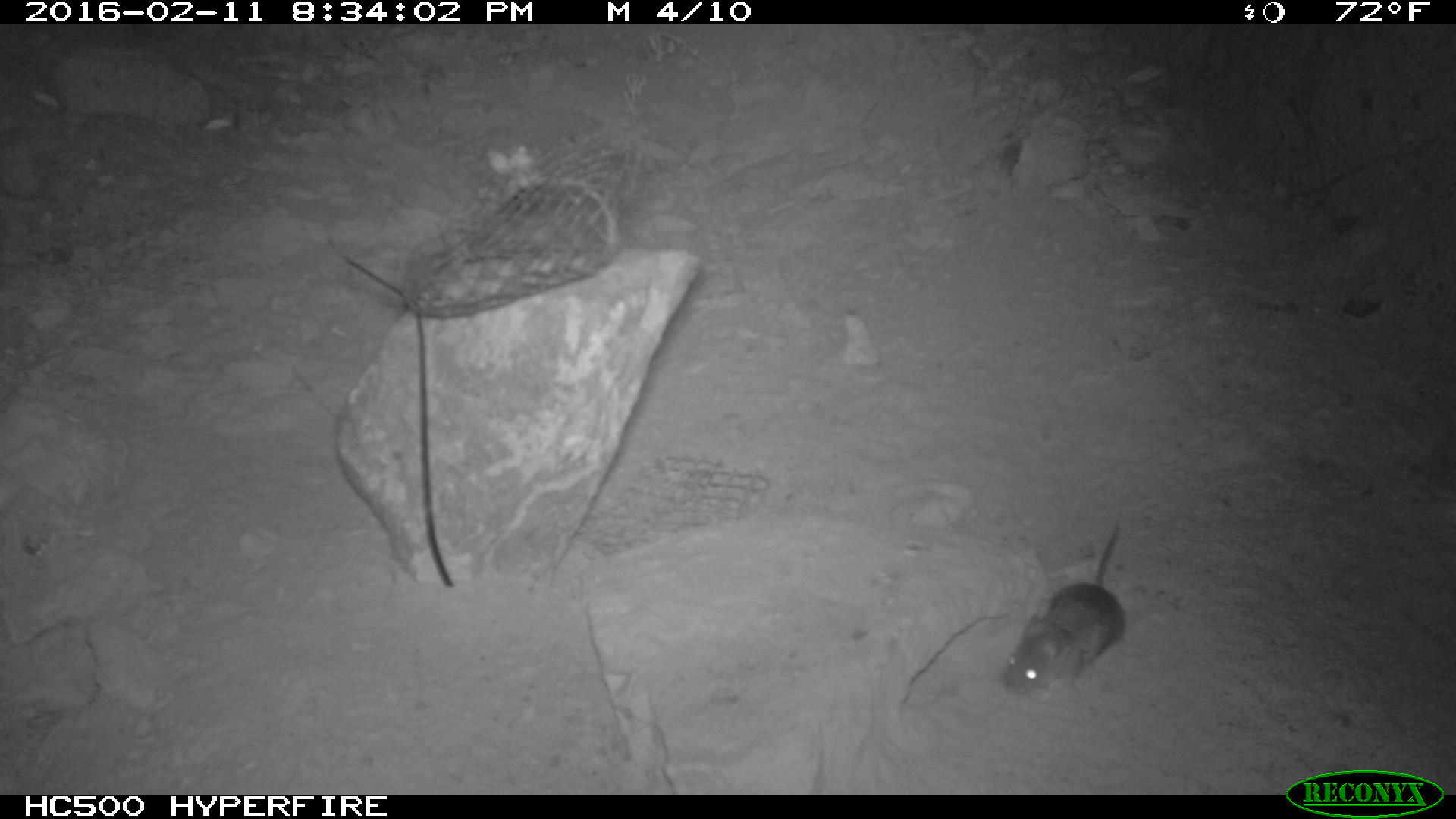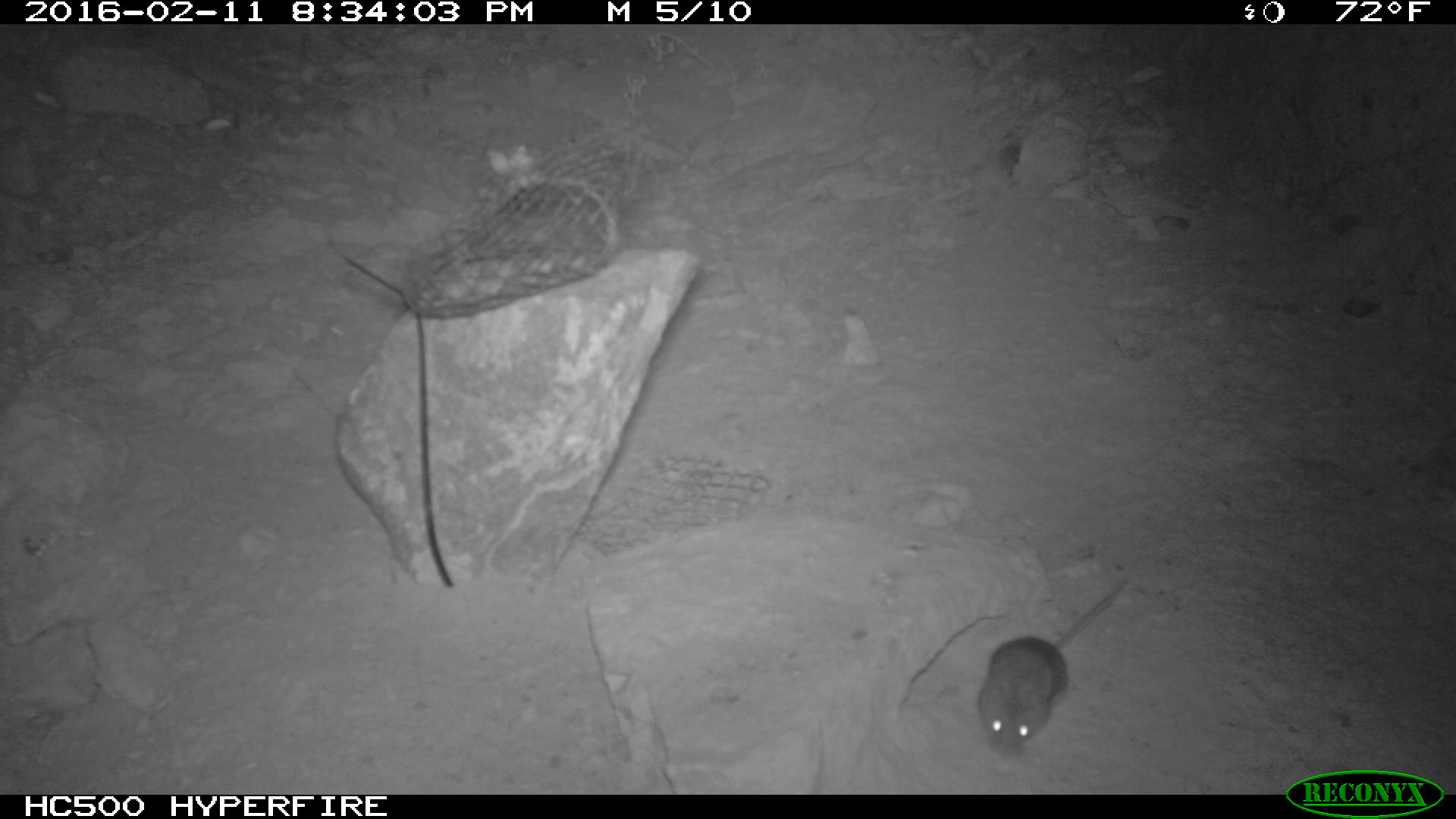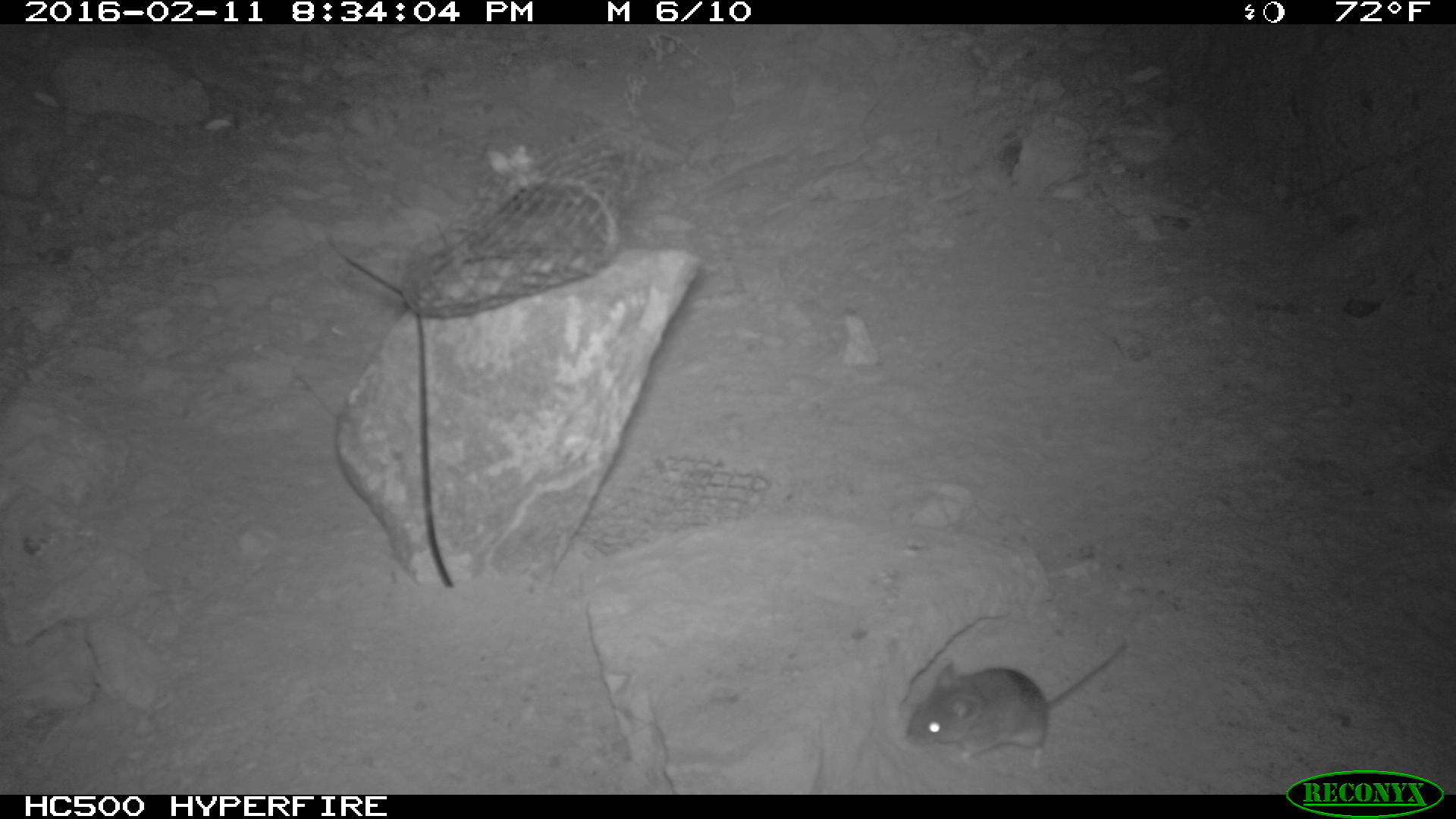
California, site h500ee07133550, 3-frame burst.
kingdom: Animalia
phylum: Chordata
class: Mammalia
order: Rodentia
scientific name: Rodentia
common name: rodent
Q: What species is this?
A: Rodent (Rodentia).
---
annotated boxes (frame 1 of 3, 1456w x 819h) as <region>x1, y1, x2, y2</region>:
rodent: <region>999, 519, 1125, 698</region>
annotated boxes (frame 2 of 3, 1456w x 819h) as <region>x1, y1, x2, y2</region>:
rodent: <region>978, 575, 1134, 758</region>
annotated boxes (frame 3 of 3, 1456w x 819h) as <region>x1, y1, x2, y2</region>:
rodent: <region>906, 639, 1131, 774</region>